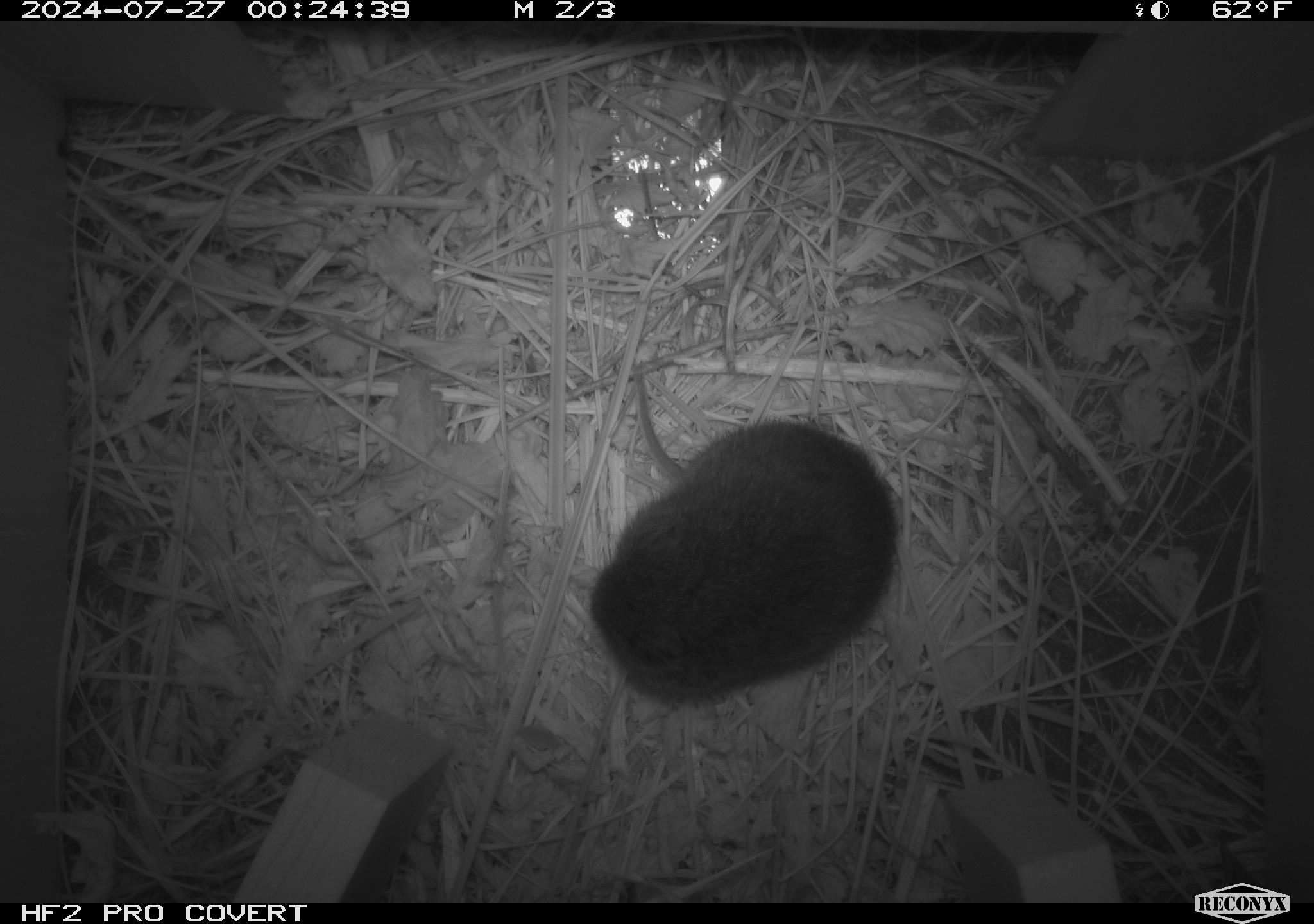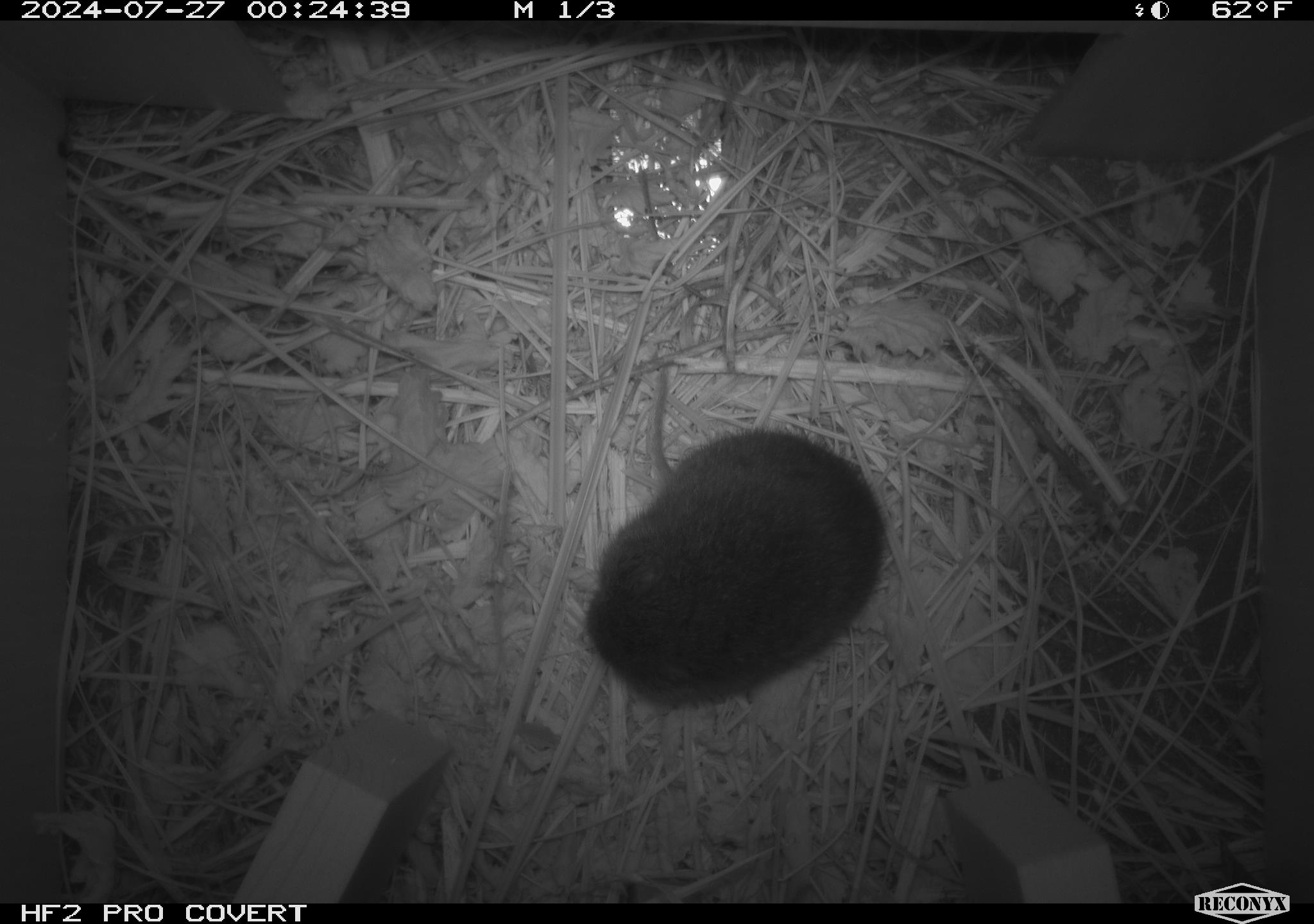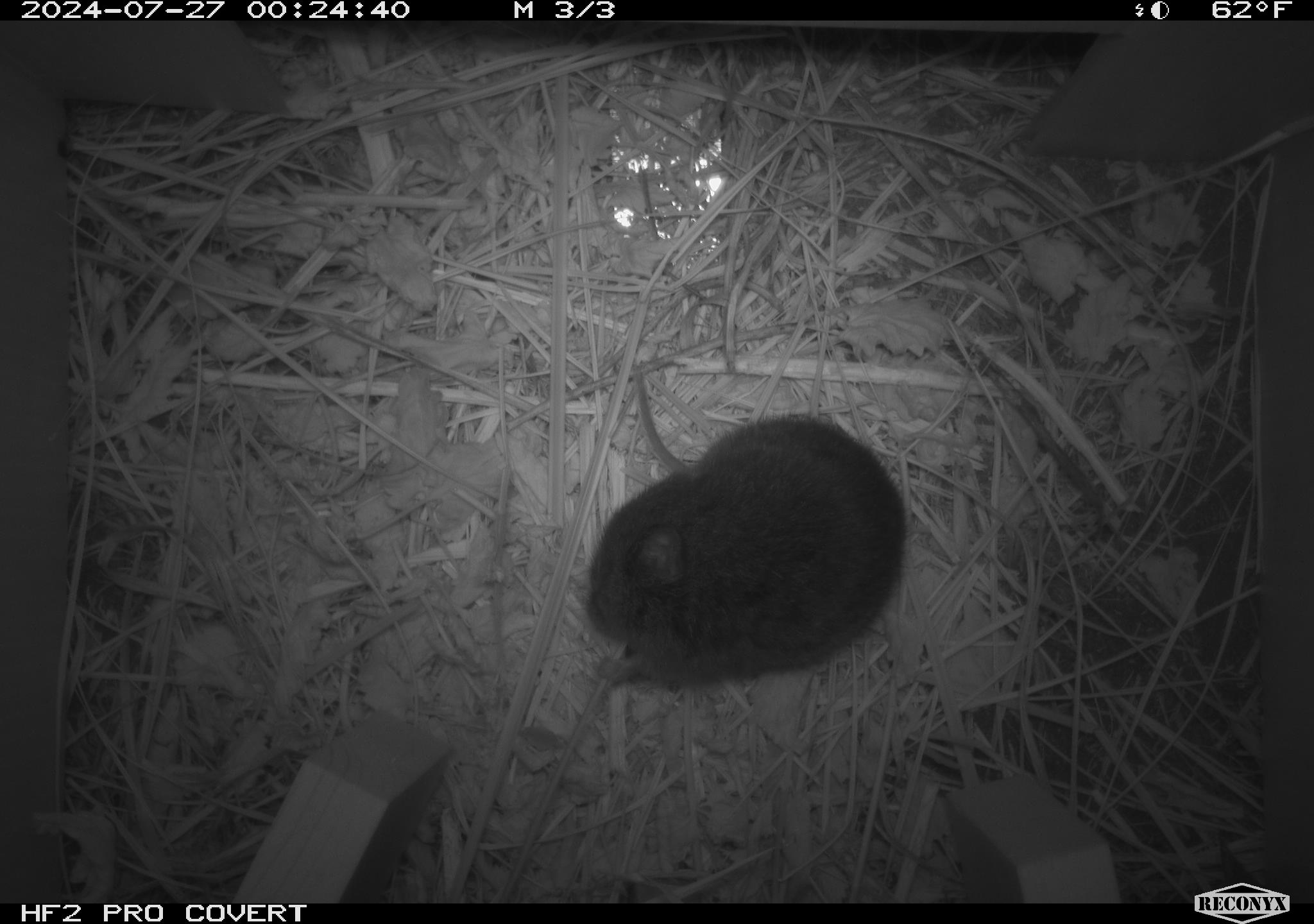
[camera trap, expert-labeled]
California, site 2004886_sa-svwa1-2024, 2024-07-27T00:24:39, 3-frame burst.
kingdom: Animalia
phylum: Chordata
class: Mammalia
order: Rodentia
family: Cricetidae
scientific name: Arvicolinae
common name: voles, lemmings, and muskrats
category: arvicolinae subfamily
Arvicolinae subfamily (voles, lemmings, and muskrats) (Arvicolinae).